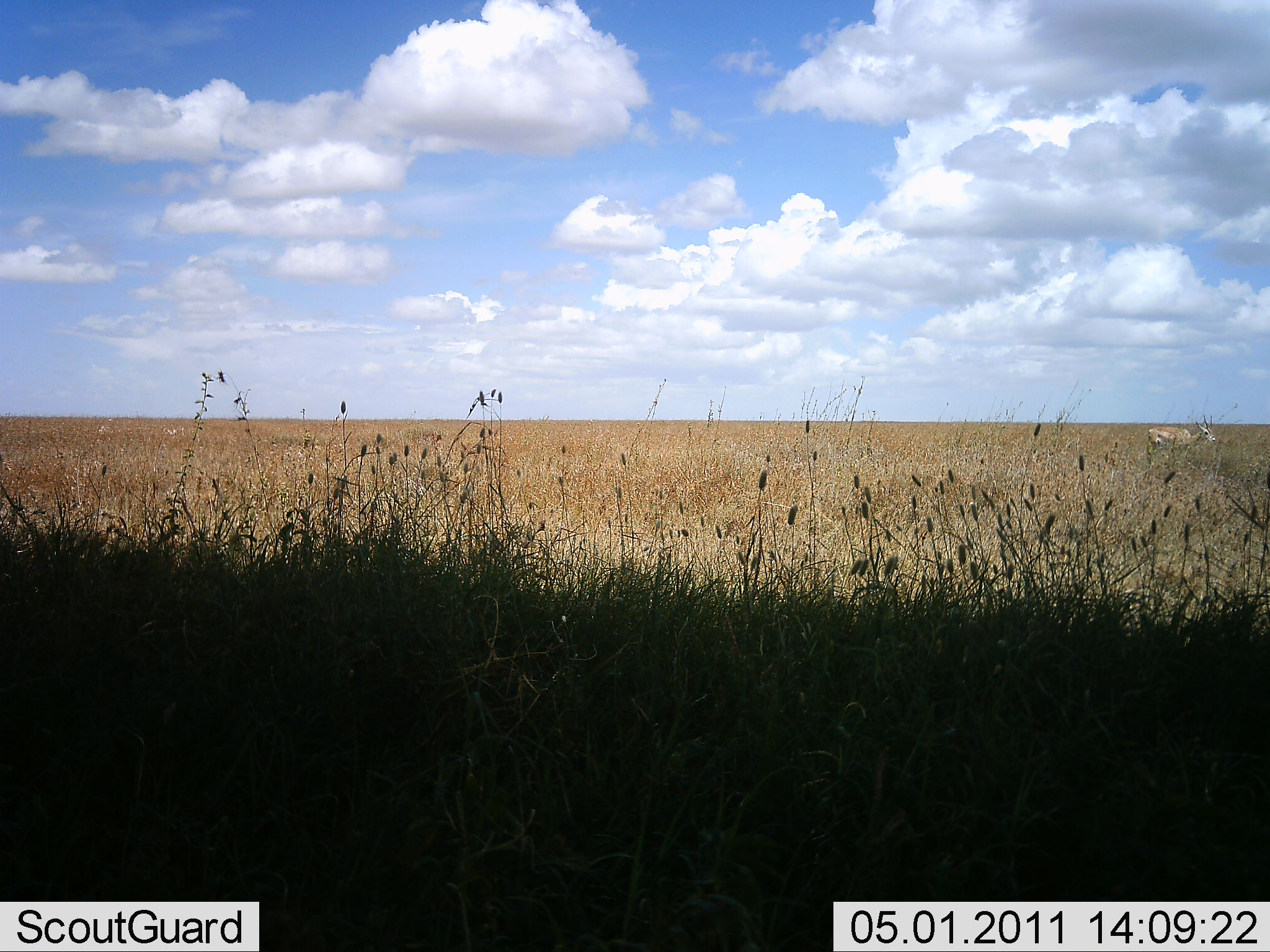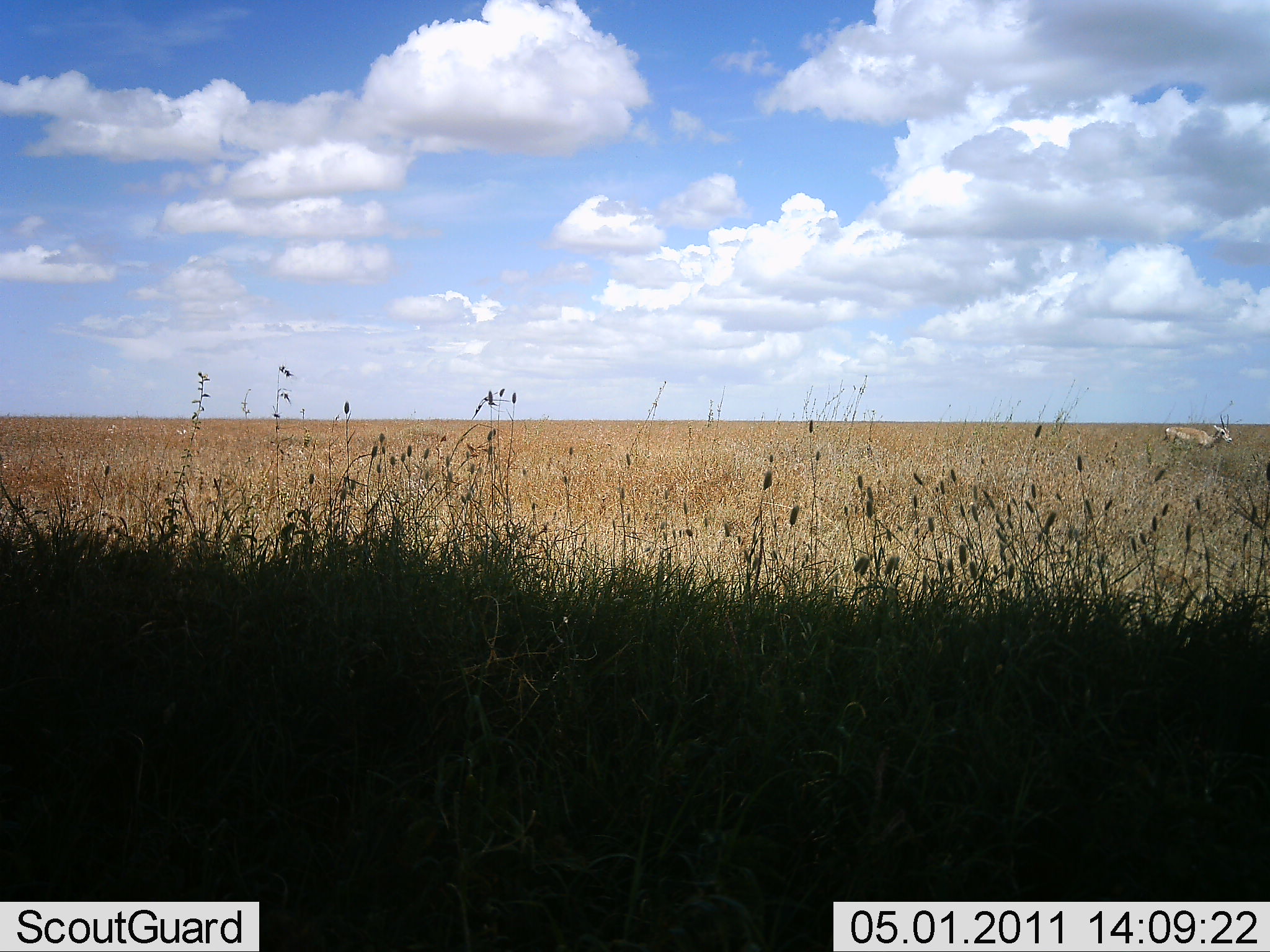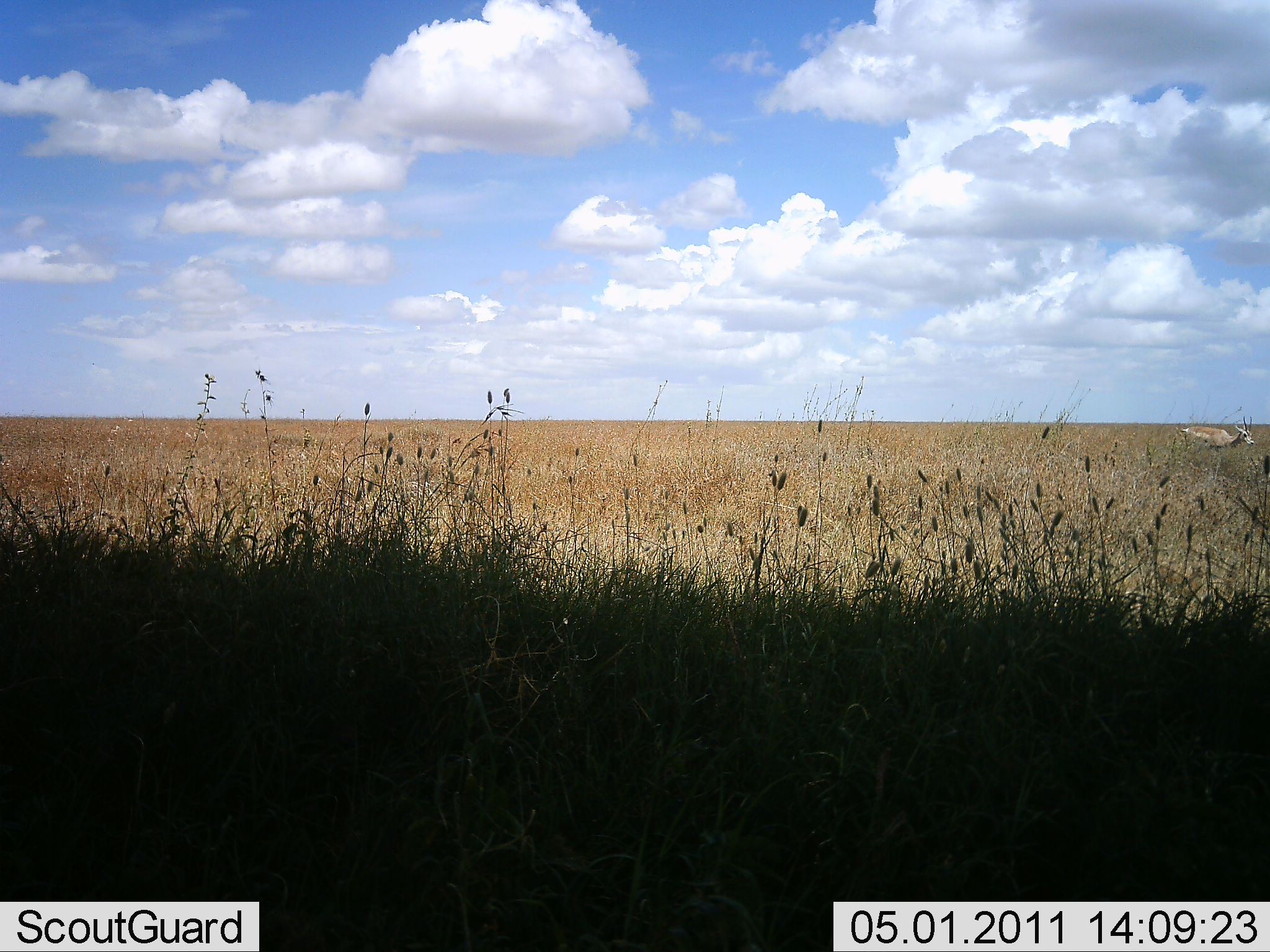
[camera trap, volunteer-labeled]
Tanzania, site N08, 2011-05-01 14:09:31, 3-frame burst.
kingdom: Animalia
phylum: Chordata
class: Mammalia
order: Artiodactyla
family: Bovidae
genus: Nanger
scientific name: Nanger granti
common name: grant's gazelle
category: gazellegrants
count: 1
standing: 8%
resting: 0%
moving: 92%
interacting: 0%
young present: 0%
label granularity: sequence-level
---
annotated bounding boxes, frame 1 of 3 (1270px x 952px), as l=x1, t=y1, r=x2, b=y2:
animal: l=1147, t=415, r=1217, b=453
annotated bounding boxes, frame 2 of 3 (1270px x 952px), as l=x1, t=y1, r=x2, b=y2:
animal: l=1159, t=413, r=1231, b=459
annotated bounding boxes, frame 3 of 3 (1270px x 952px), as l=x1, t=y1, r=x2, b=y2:
animal: l=1179, t=414, r=1255, b=469